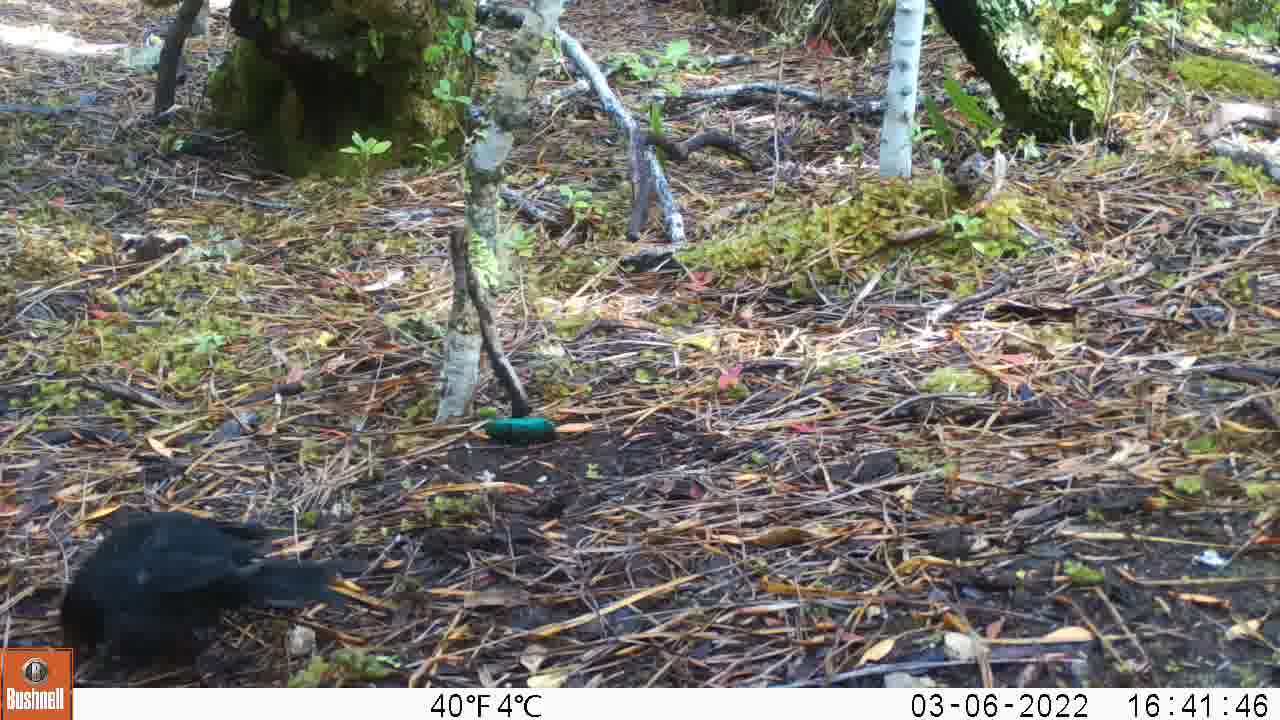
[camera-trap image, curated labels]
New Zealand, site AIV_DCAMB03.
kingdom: Animalia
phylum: Chordata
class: Aves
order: Passeriformes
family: Turdidae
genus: Turdus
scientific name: Turdus merula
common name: eurasian blackbird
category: blackbird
Blackbird (eurasian blackbird) (Turdus merula).